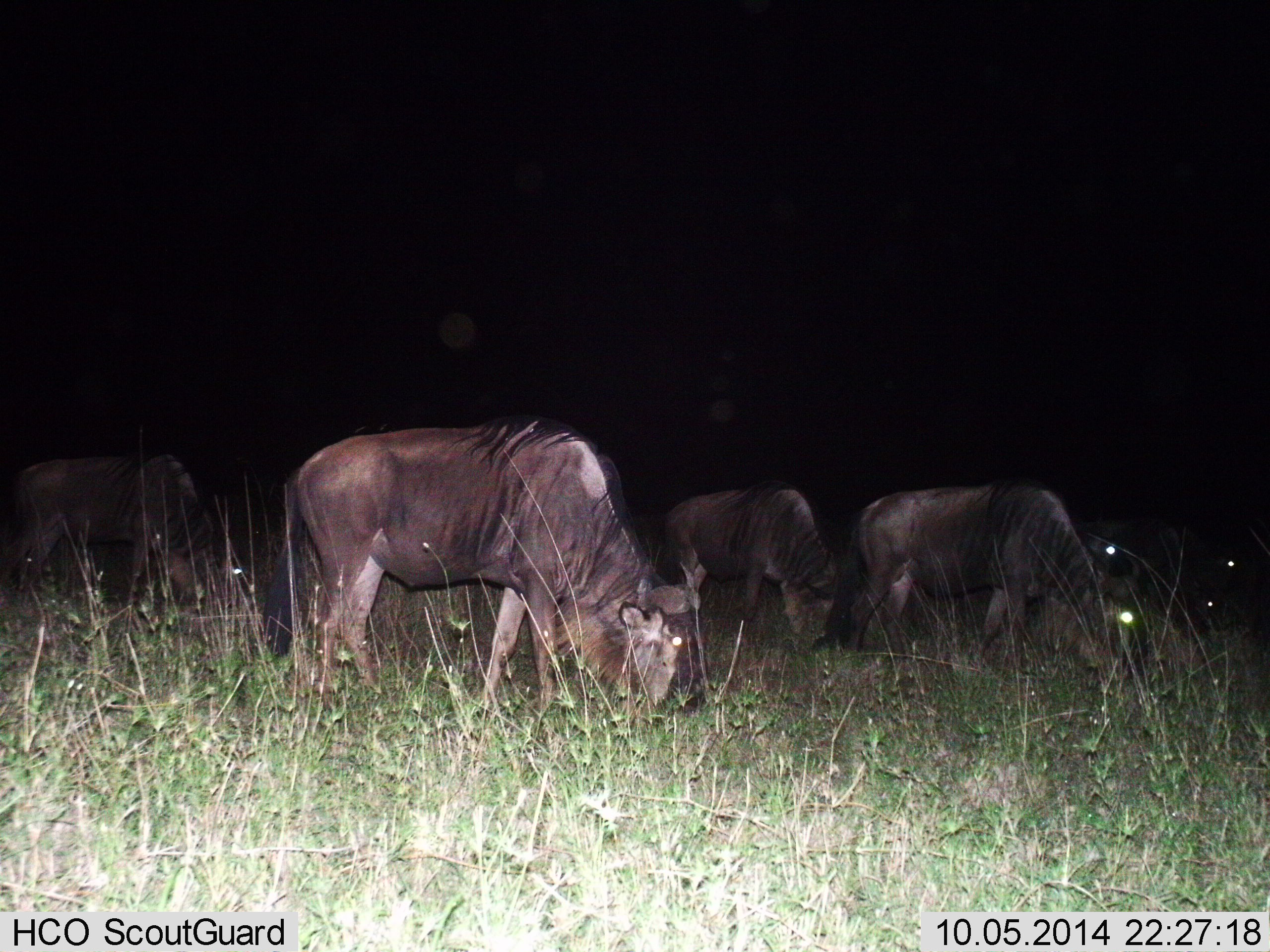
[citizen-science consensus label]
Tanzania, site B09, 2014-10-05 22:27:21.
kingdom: Animalia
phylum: Chordata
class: Mammalia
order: Artiodactyla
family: Bovidae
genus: Connochaetes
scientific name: Connochaetes taurinus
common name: blue wildebeest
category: wildebeest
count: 6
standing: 0%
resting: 0%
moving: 10%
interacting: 0%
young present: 0%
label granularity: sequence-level